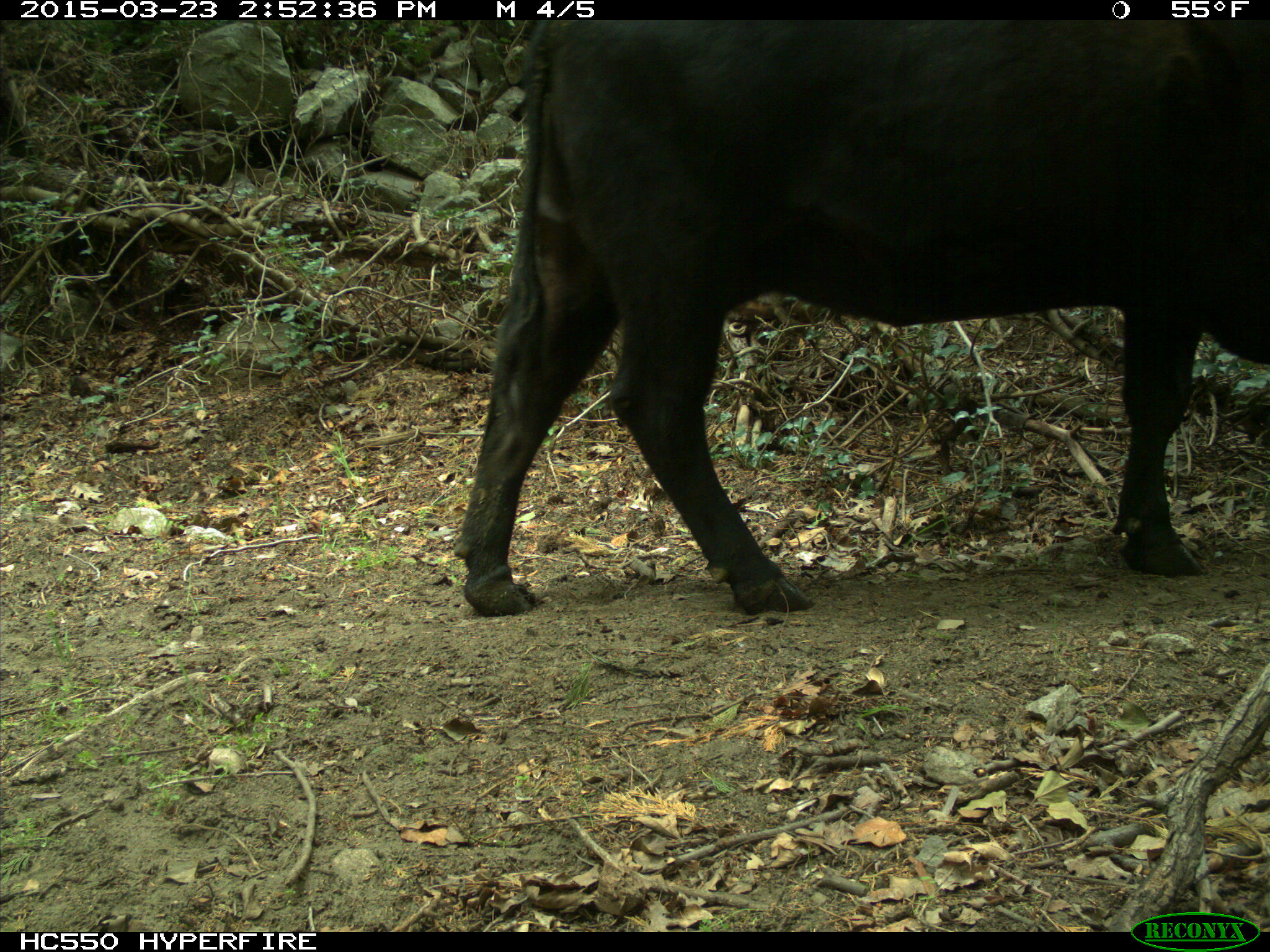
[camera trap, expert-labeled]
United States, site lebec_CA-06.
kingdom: Animalia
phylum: Chordata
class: Mammalia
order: Artiodactyla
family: Bovidae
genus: Bos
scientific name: Bos taurus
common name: domestic cow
Bos taurus (domestic cow).